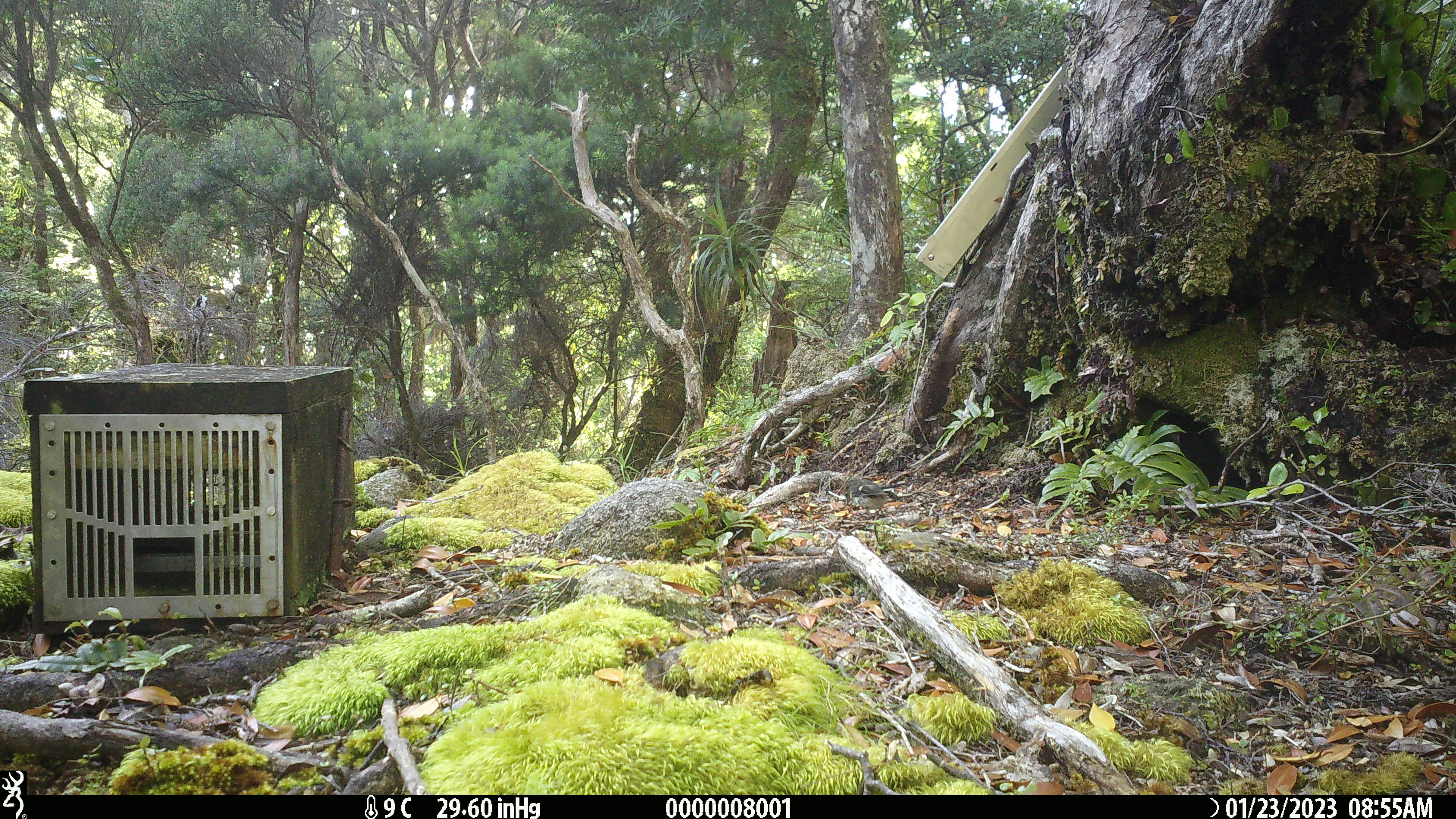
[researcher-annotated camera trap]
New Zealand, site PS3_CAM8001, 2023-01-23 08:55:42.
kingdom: Animalia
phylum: Chordata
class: Aves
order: Passeriformes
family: Petroicidae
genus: Petroica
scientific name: Petroica macrocephala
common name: tomtit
Tomtit (Petroica macrocephala).